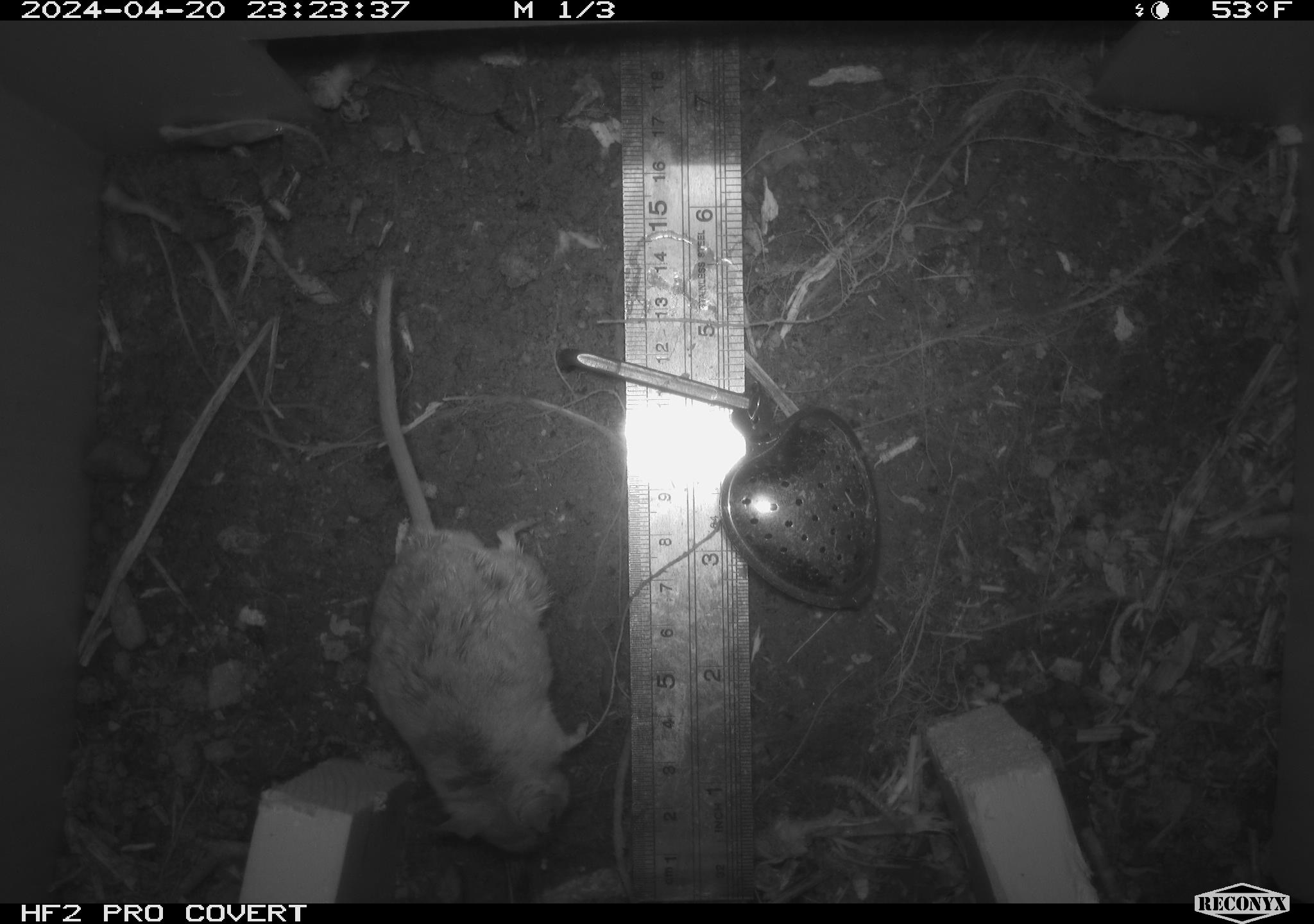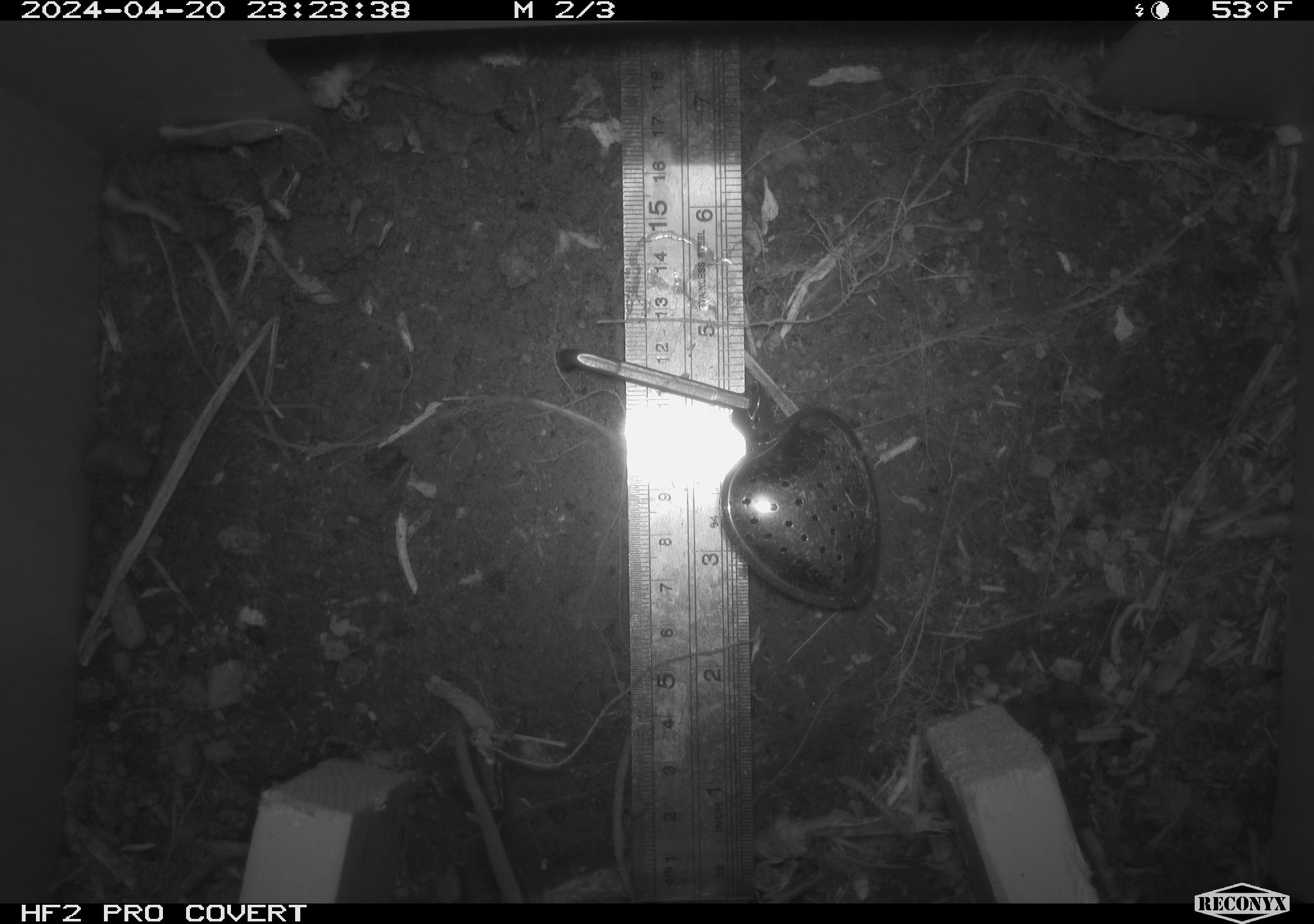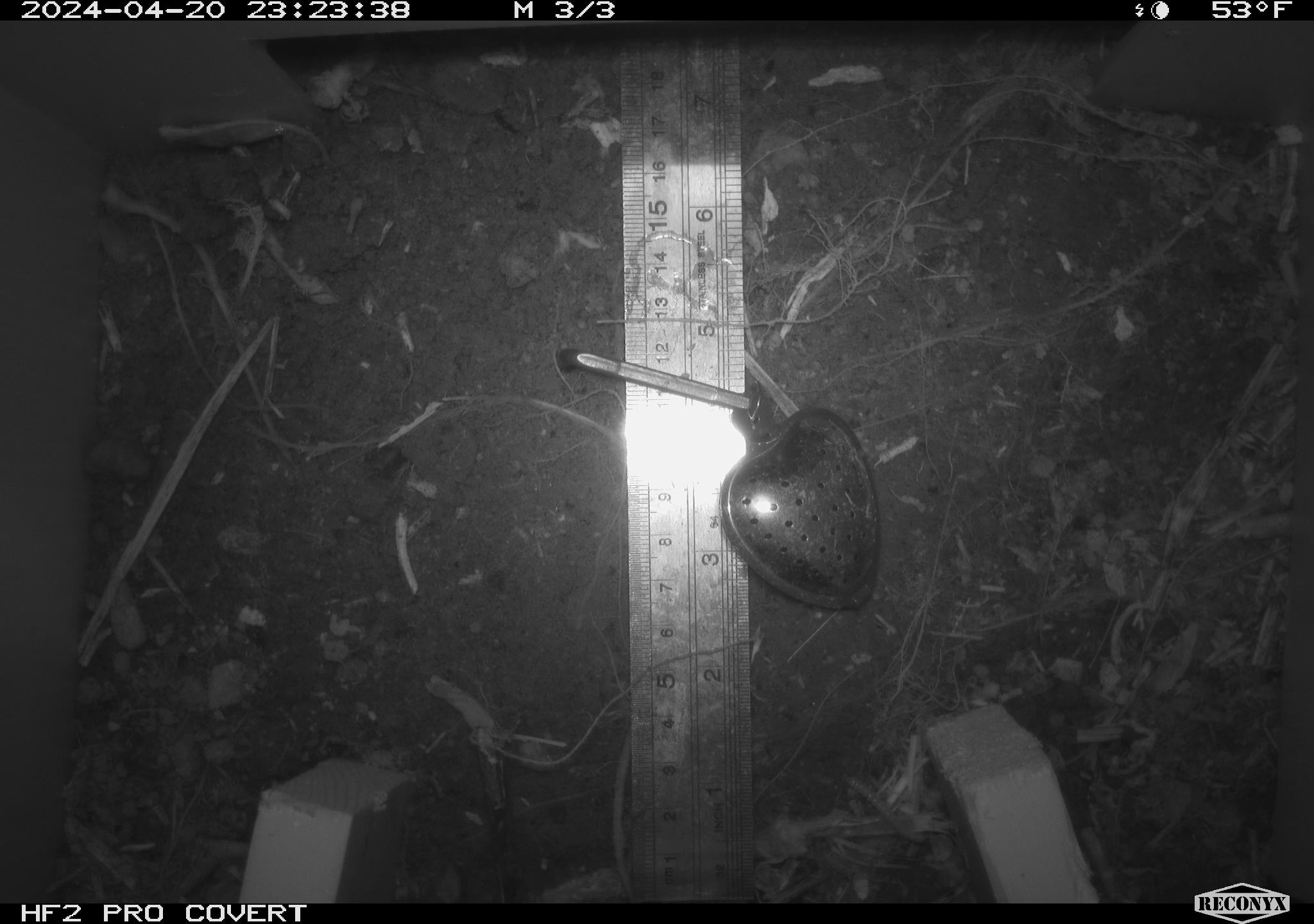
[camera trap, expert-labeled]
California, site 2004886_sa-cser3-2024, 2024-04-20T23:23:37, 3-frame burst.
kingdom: Animalia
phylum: Chordata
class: Mammalia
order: Rodentia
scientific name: Rodentia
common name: rodent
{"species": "rodent (Rodentia)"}